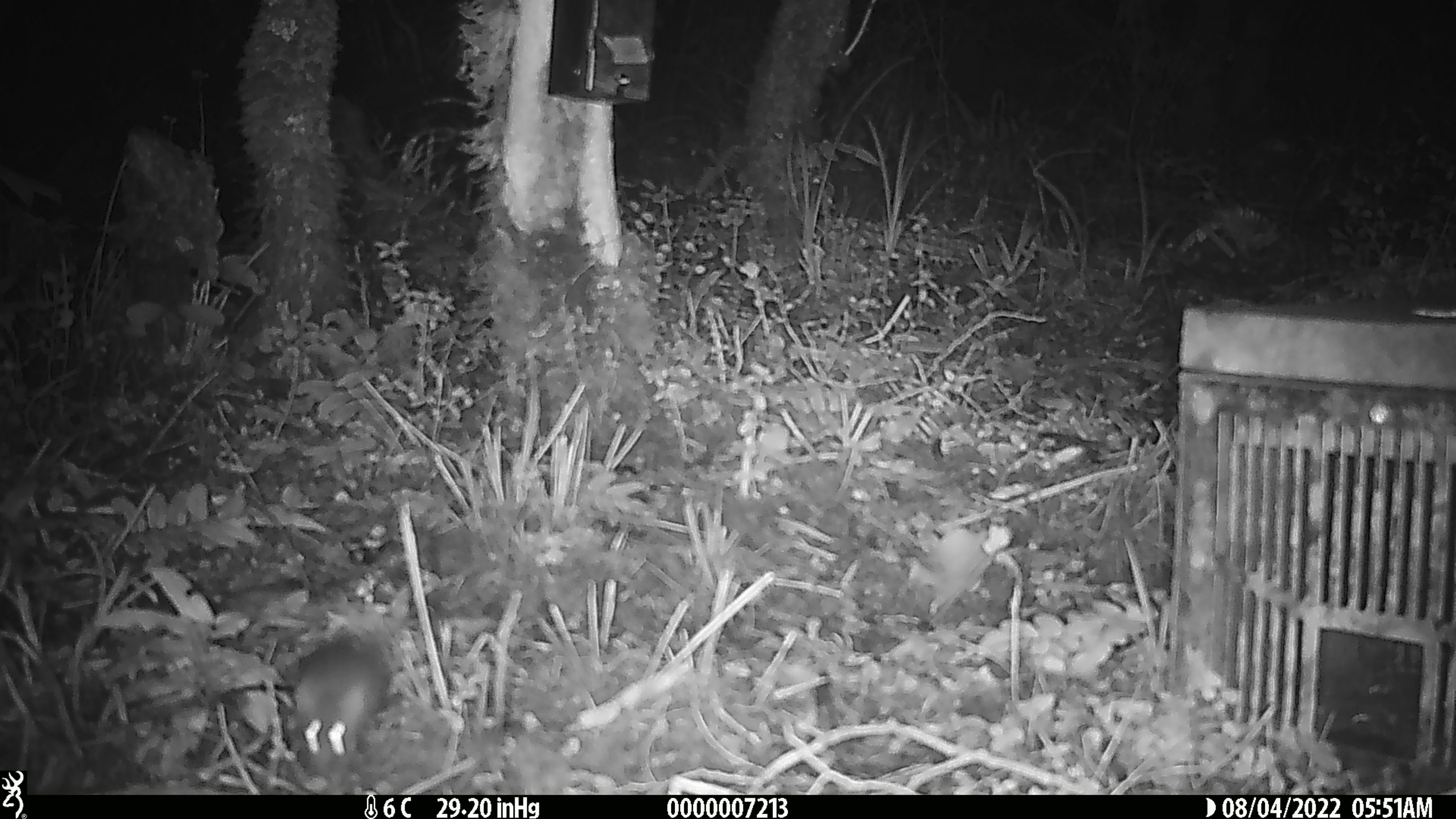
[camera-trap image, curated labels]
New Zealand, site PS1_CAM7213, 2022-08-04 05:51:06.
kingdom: Animalia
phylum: Chordata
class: Mammalia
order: Rodentia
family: Muridae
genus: Mus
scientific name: Mus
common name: mouse